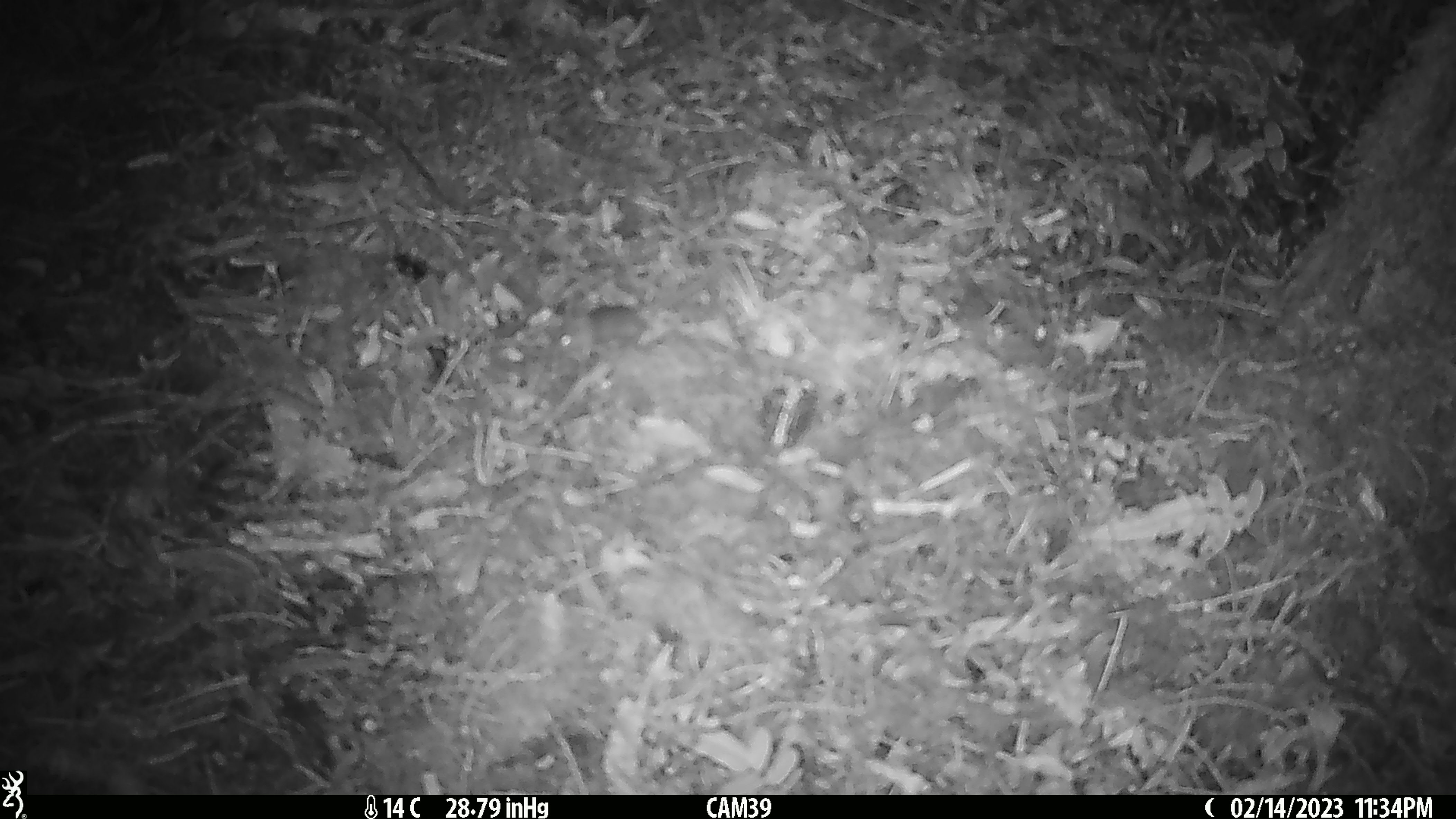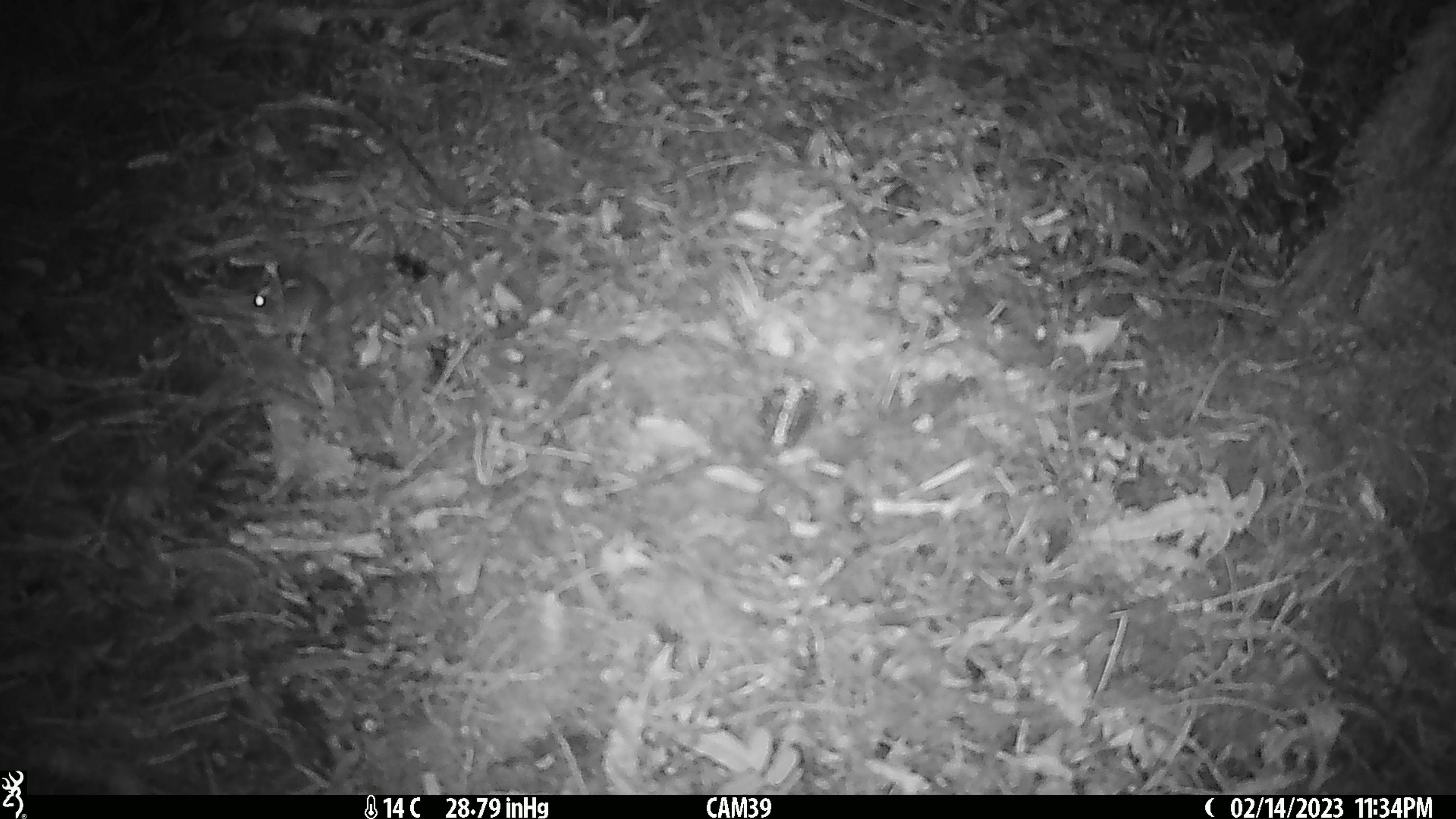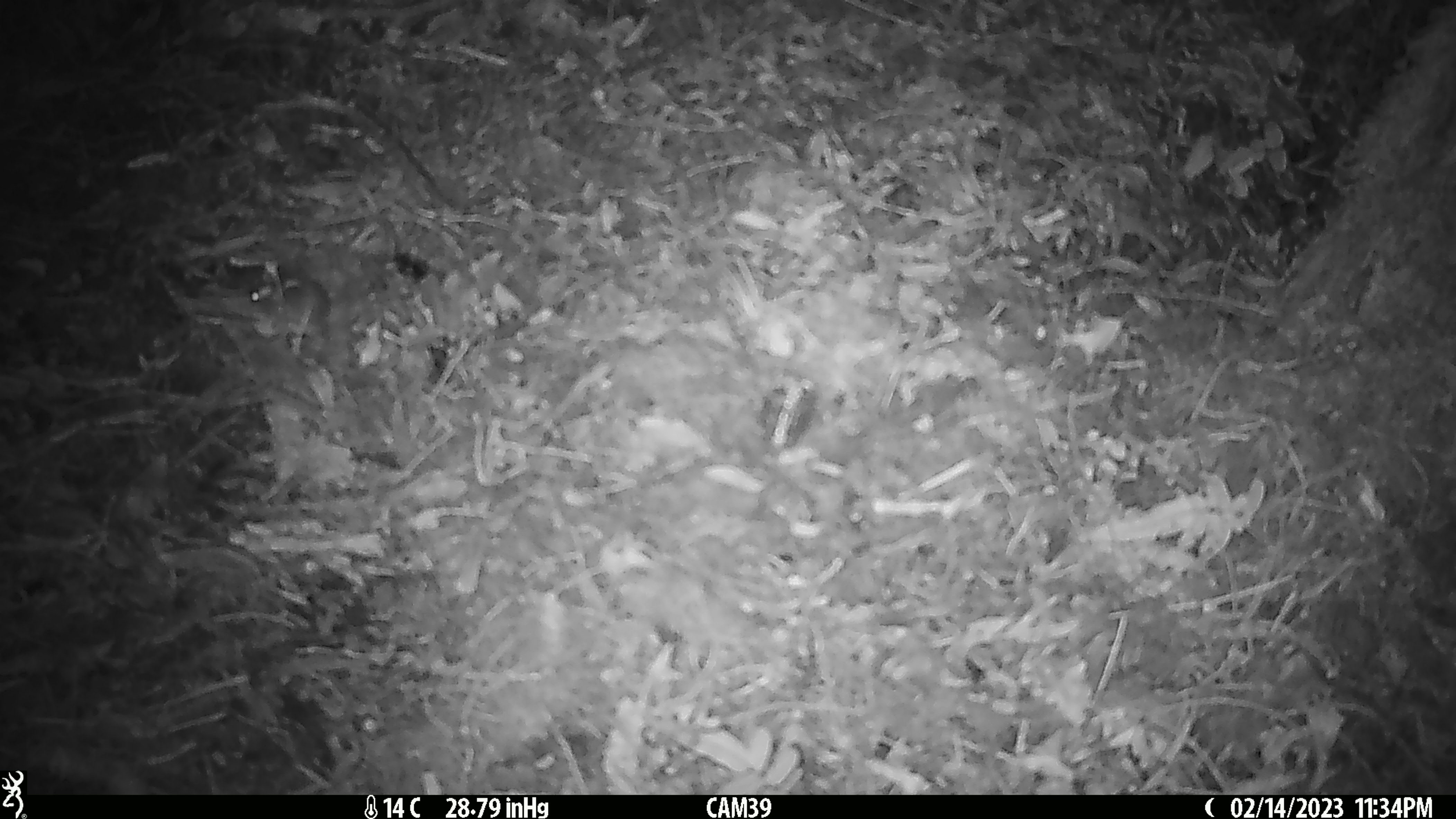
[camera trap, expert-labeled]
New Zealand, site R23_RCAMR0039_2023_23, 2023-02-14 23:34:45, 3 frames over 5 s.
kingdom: Animalia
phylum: Chordata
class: Mammalia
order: Rodentia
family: Muridae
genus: Mus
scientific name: Mus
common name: mouse